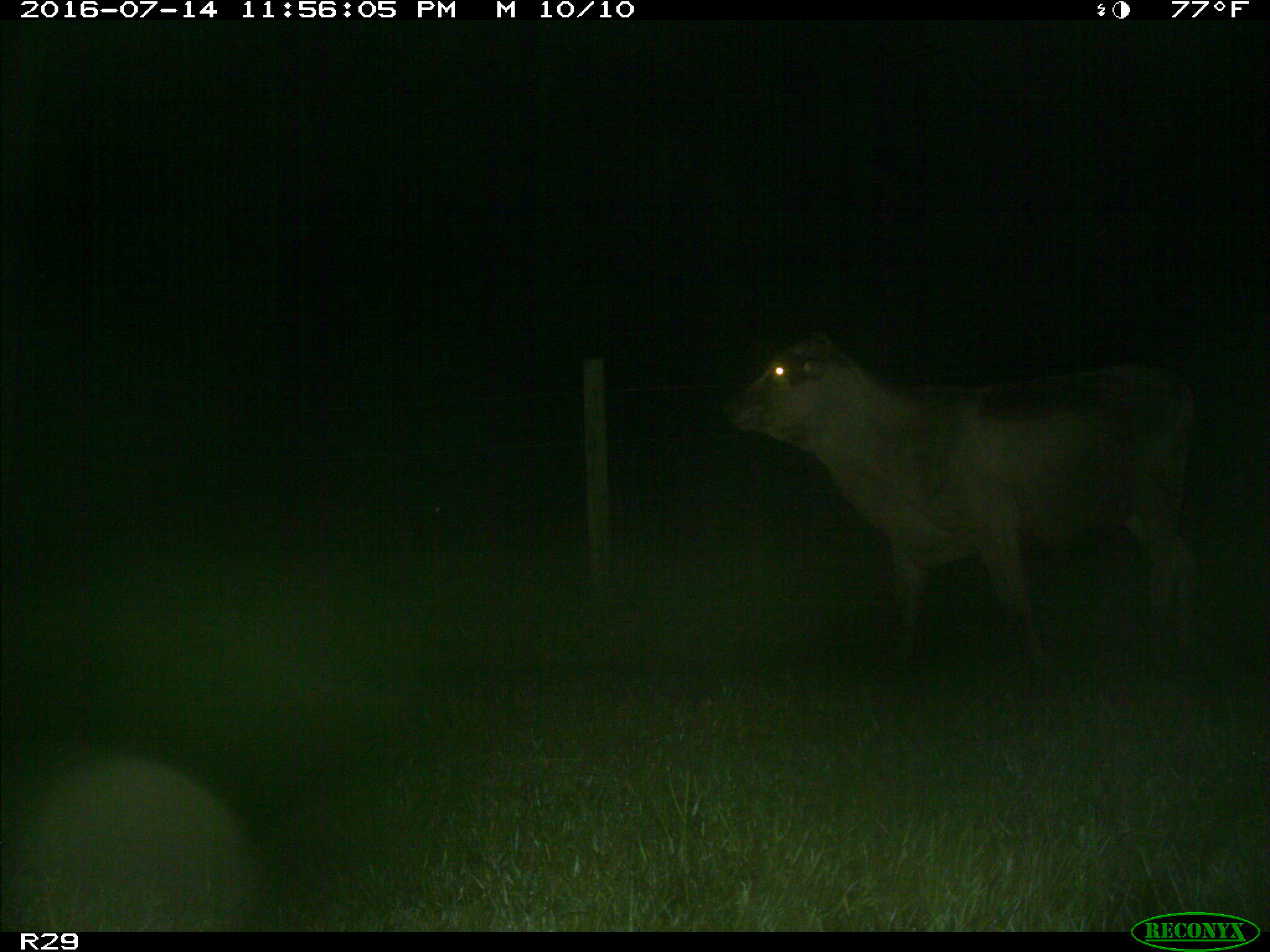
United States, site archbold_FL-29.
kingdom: Animalia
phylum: Chordata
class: Mammalia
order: Artiodactyla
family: Bovidae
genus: Bos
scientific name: Bos taurus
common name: domestic cow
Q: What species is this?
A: Bos taurus (domestic cow).